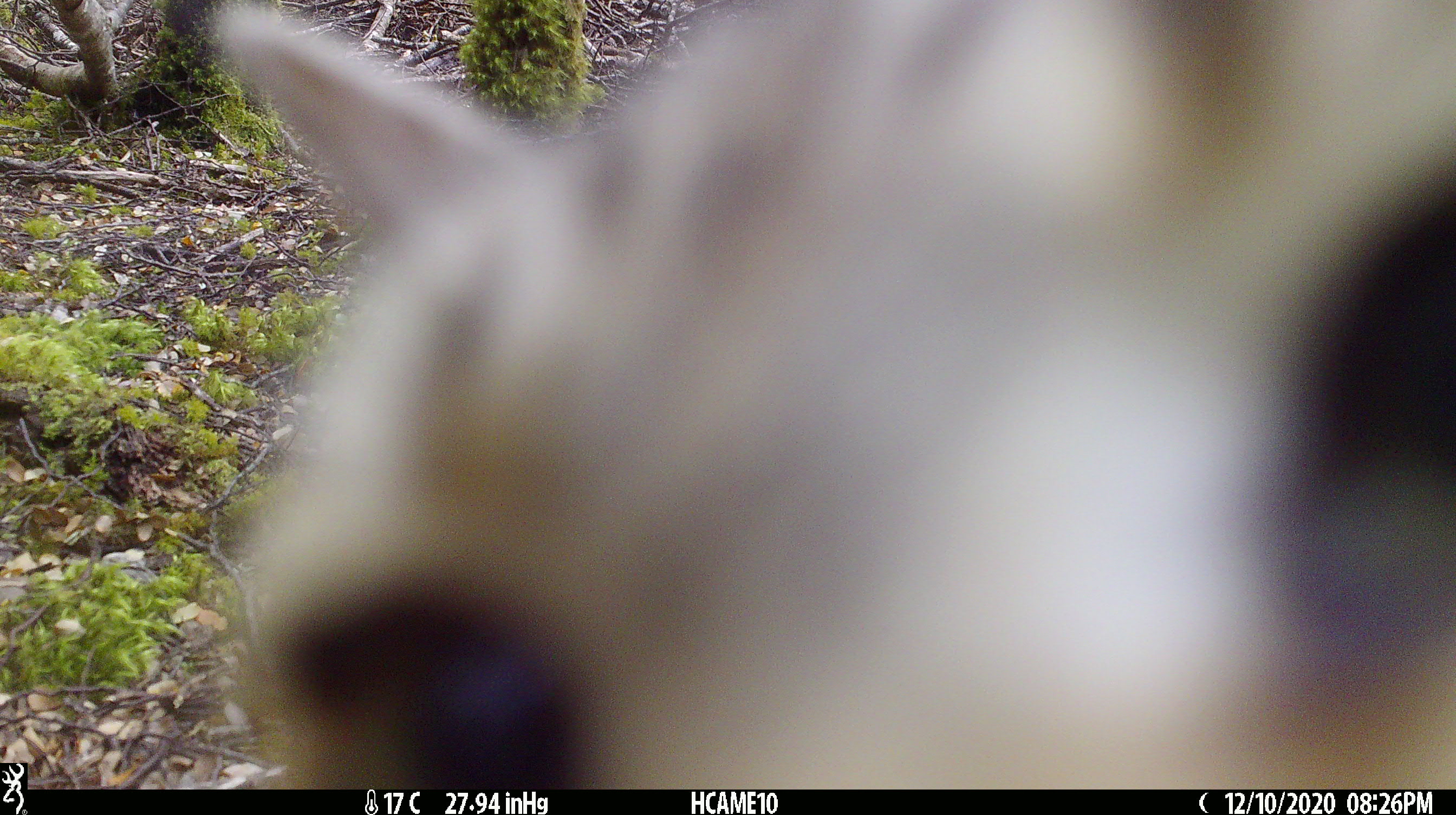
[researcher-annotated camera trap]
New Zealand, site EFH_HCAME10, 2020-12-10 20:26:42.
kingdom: Animalia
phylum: Chordata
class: Mammalia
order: Carnivora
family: Felidae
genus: Felis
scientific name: Felis catus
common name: domestic cat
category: cat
Cat (domestic cat) (Felis catus).